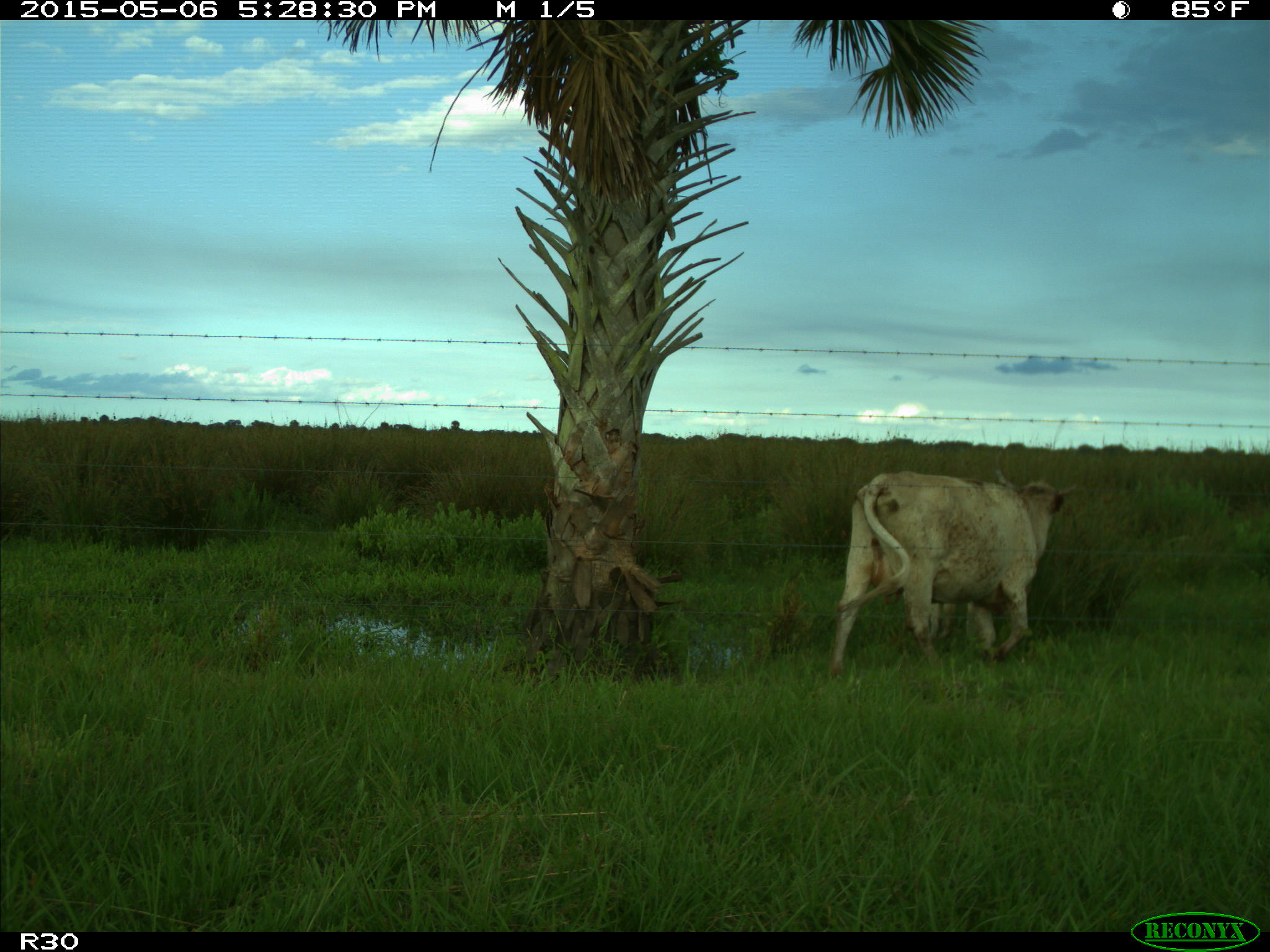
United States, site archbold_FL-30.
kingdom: Animalia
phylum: Chordata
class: Mammalia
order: Artiodactyla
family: Bovidae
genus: Bos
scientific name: Bos taurus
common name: domestic cow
Bos taurus (domestic cow).